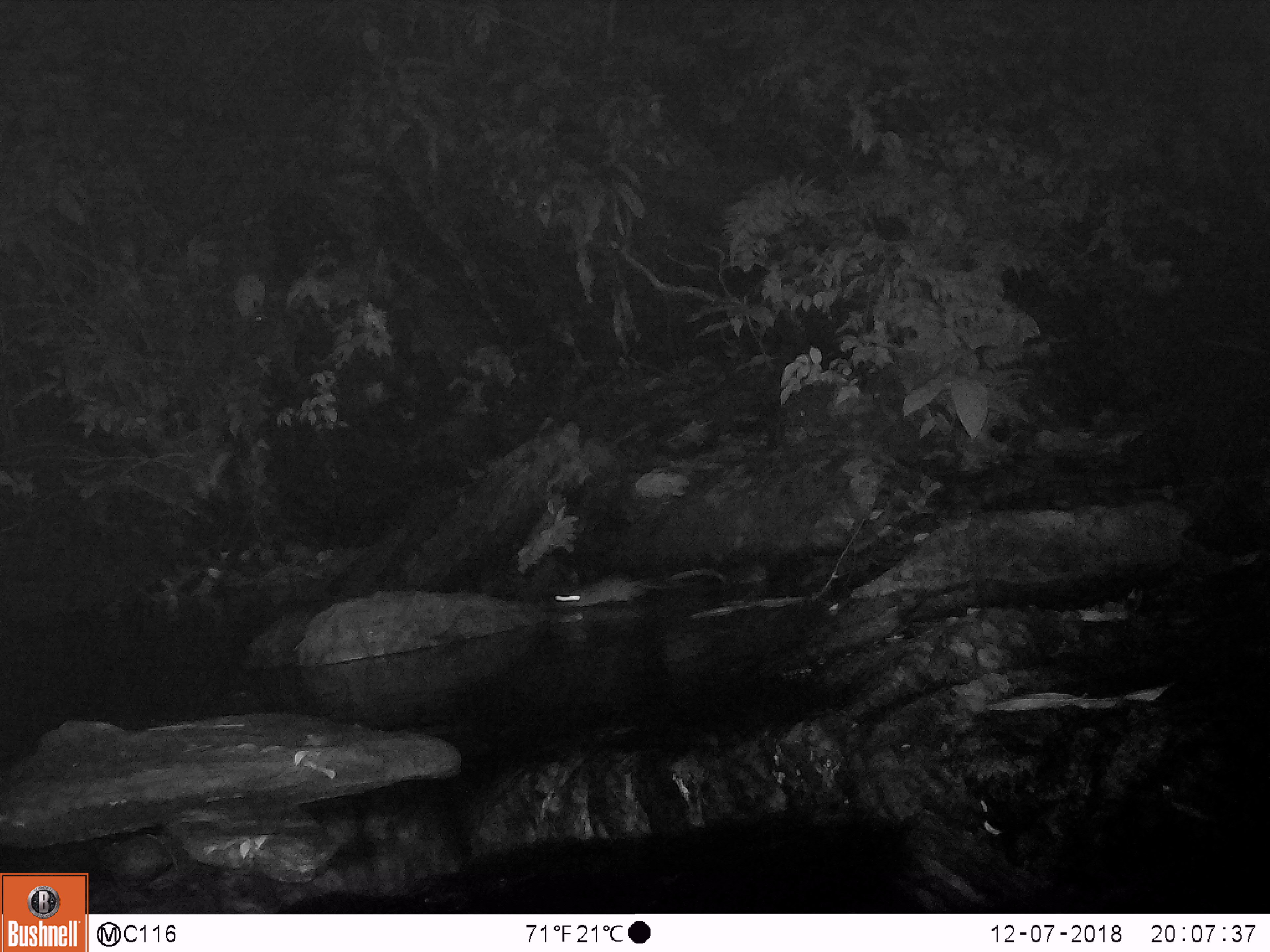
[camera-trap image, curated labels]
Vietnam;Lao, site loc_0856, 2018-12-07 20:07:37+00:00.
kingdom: Animalia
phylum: Chordata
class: Mammalia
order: Rodentia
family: Muridae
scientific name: Muridae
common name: old-world mice and rats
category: unidentified murid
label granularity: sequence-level